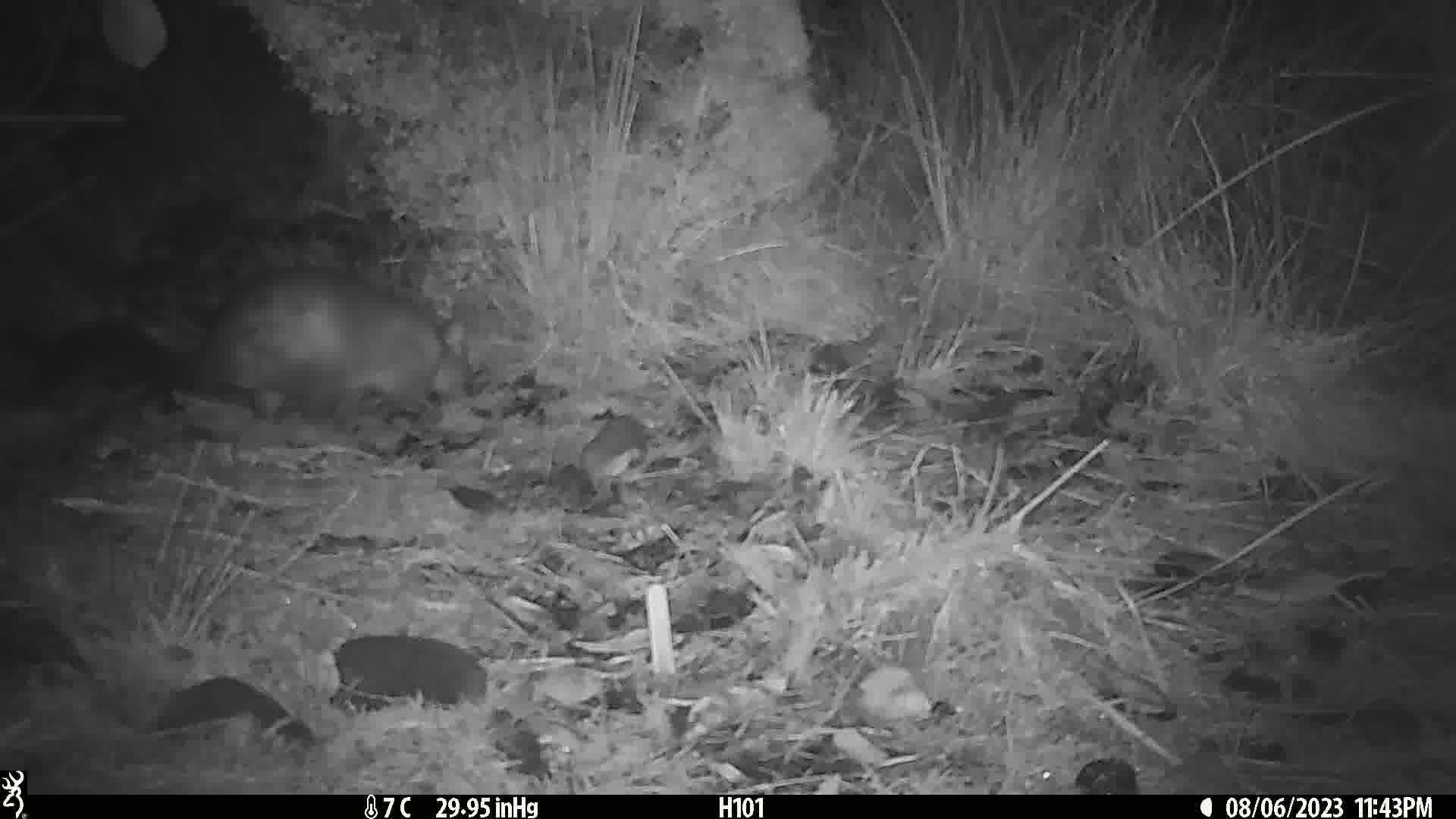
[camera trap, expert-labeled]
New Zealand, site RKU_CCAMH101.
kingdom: Animalia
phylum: Chordata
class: Mammalia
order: Diprotodontia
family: Phalangeridae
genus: Trichosurus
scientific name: Trichosurus vulpecula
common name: common brushtail possum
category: possum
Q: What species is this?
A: Possum (common brushtail possum) (Trichosurus vulpecula).